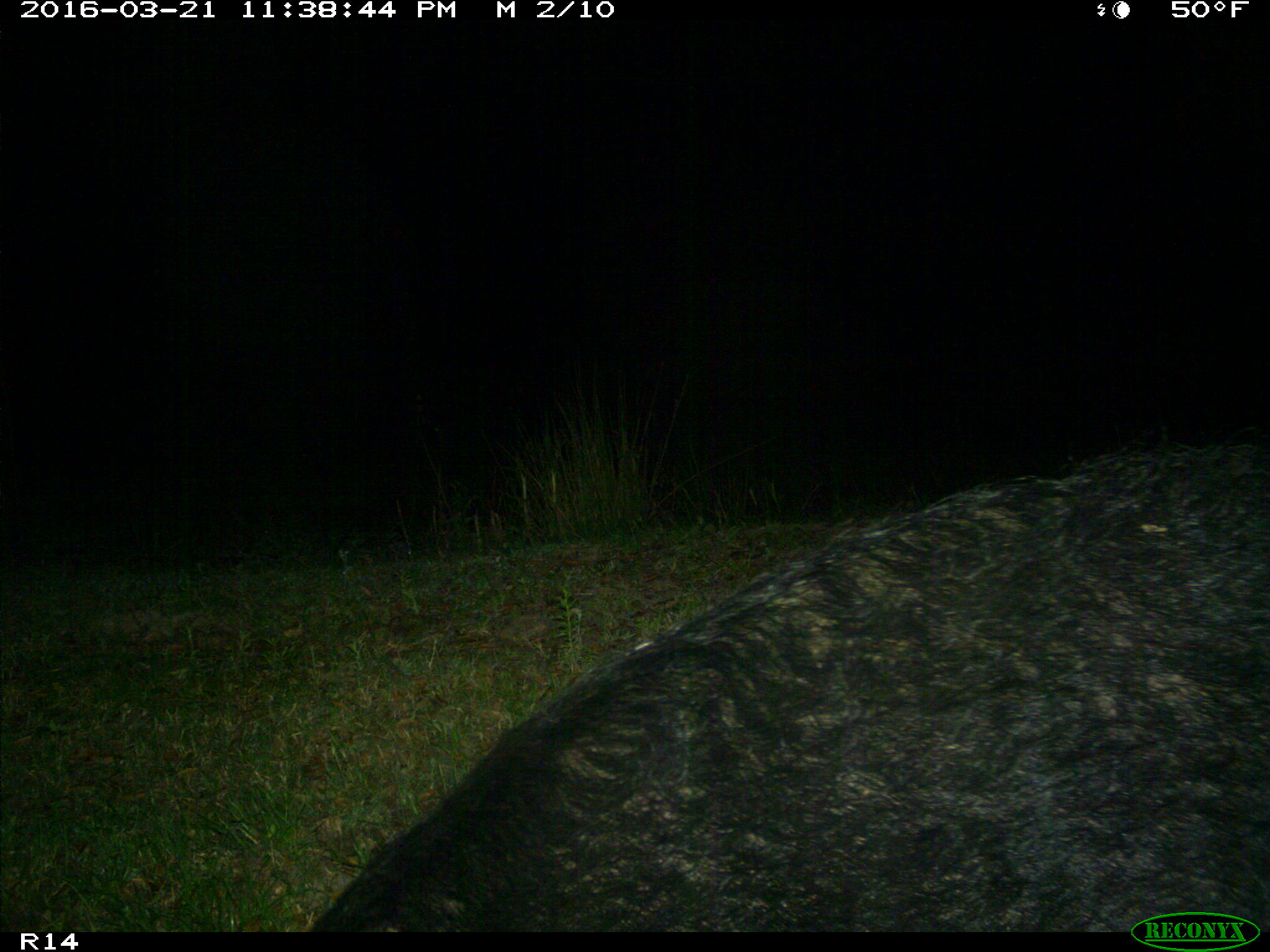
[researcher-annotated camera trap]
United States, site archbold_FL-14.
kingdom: Animalia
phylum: Chordata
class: Mammalia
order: Artiodactyla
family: Suidae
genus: Sus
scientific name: Sus scrofa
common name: wild boar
Sus scrofa (wild boar).